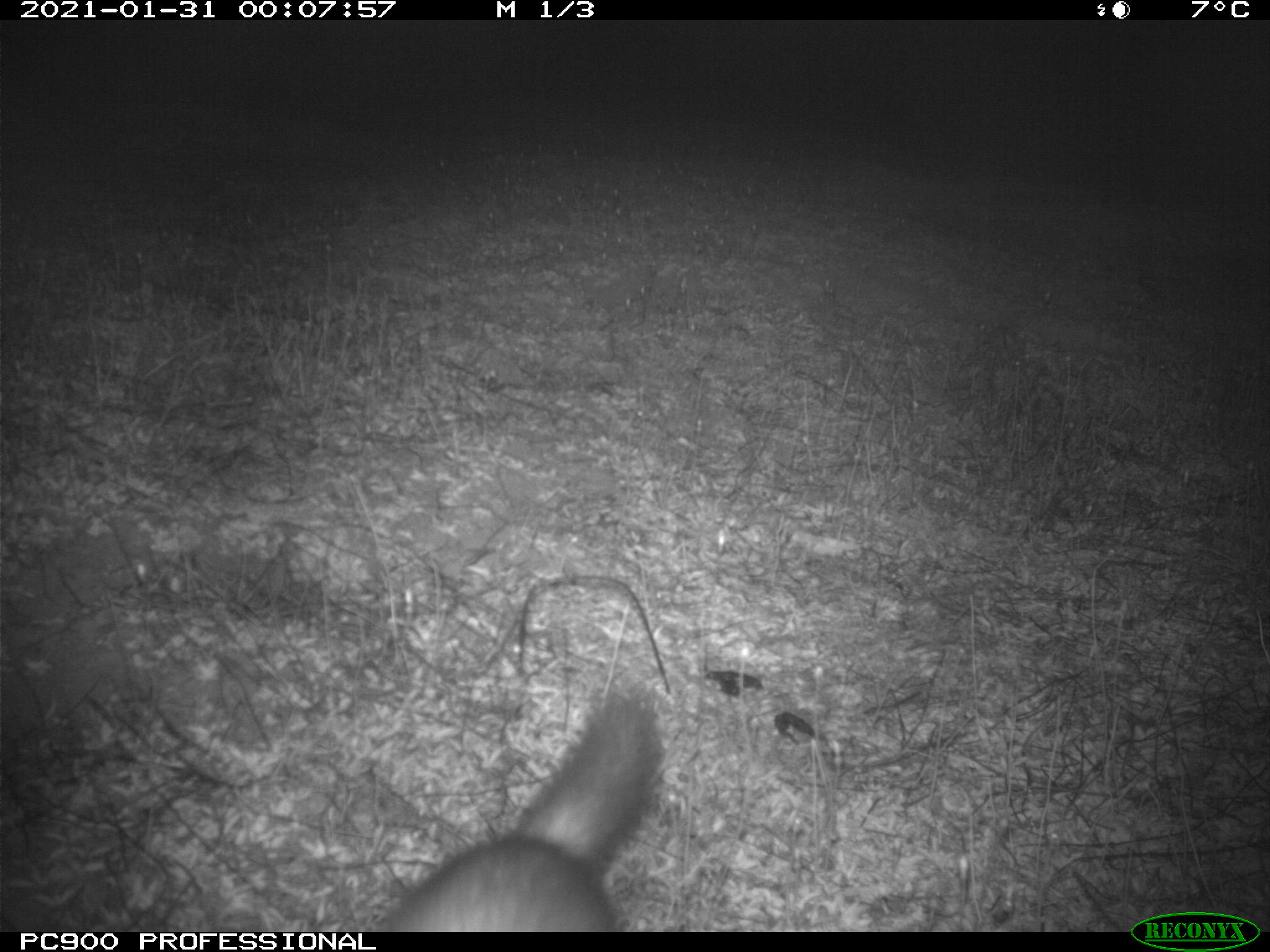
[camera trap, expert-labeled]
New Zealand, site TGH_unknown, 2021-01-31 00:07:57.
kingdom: Animalia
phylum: Chordata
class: Mammalia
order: Carnivora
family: Mustelidae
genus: Mustela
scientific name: Mustela furo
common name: ferret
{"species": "ferret (Mustela furo)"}